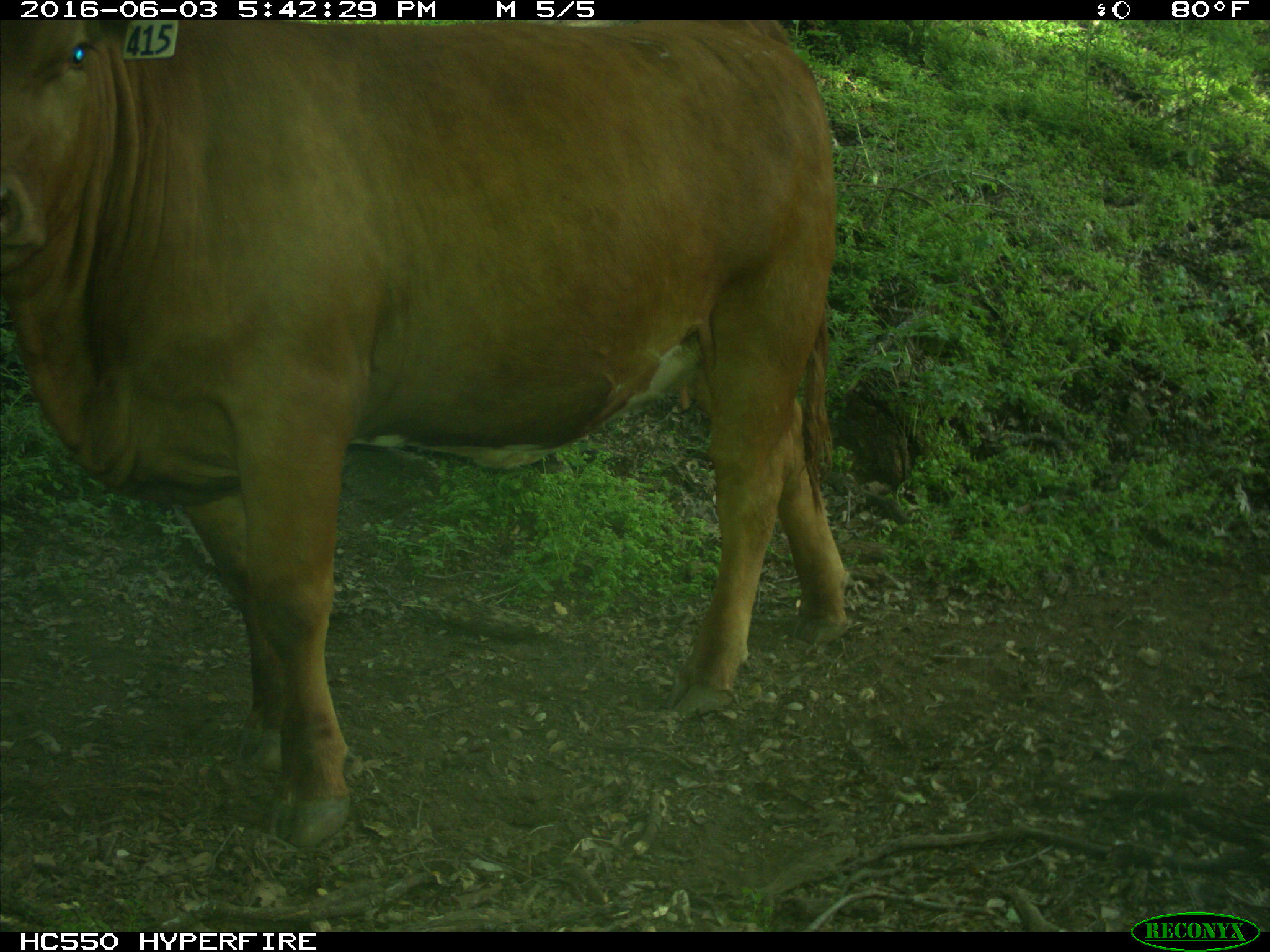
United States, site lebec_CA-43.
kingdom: Animalia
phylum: Chordata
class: Mammalia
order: Artiodactyla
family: Bovidae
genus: Bos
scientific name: Bos taurus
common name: domestic cow